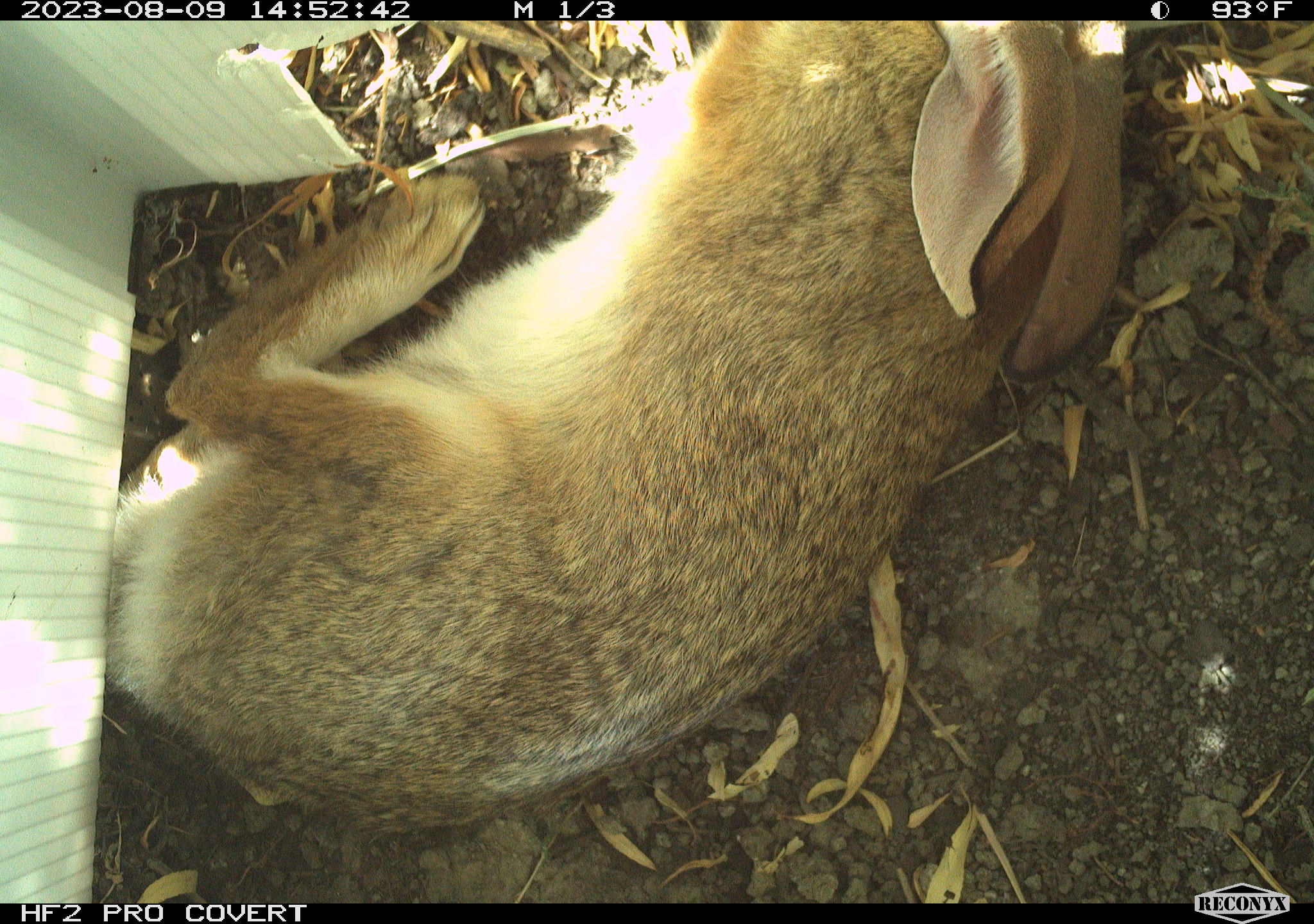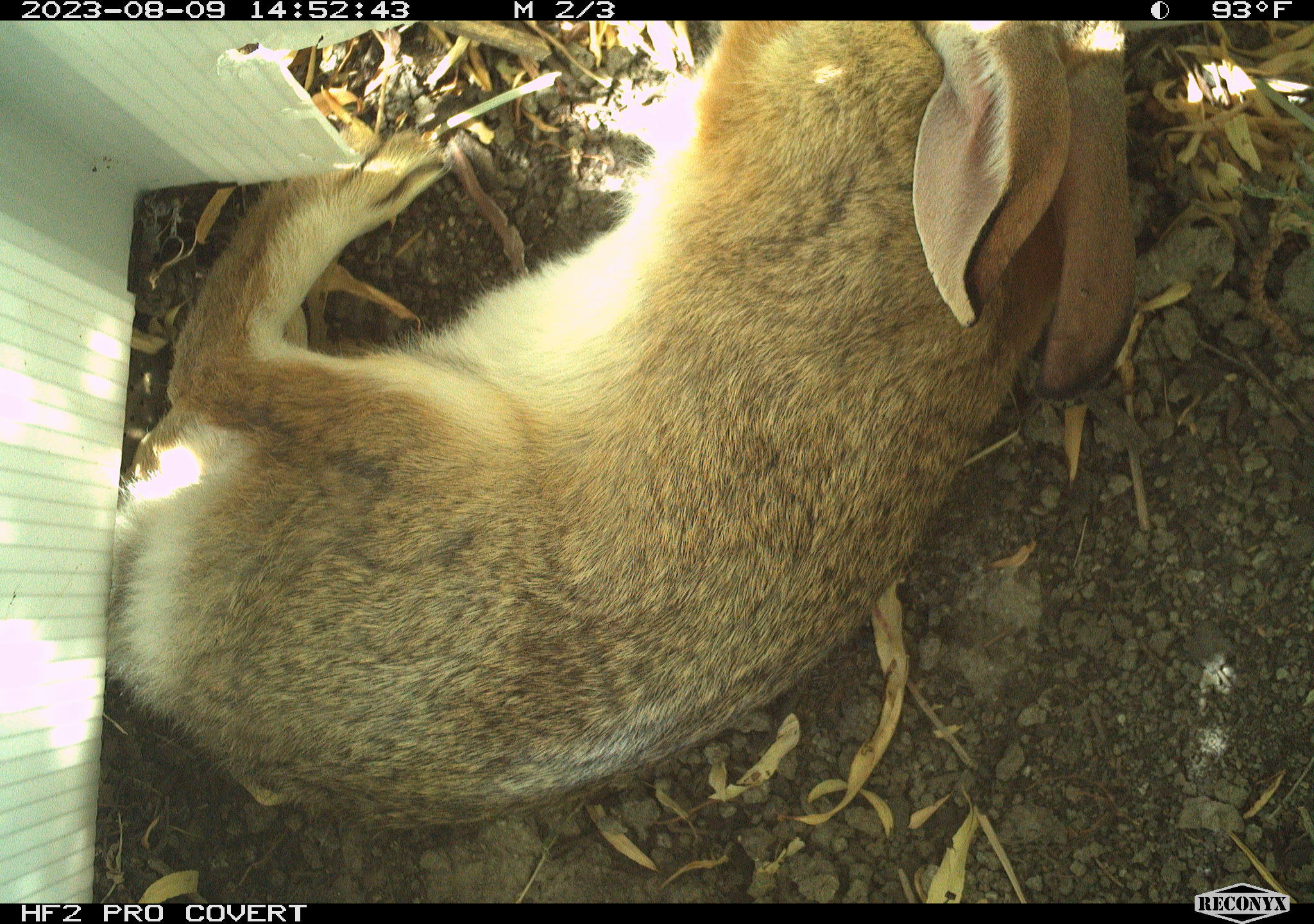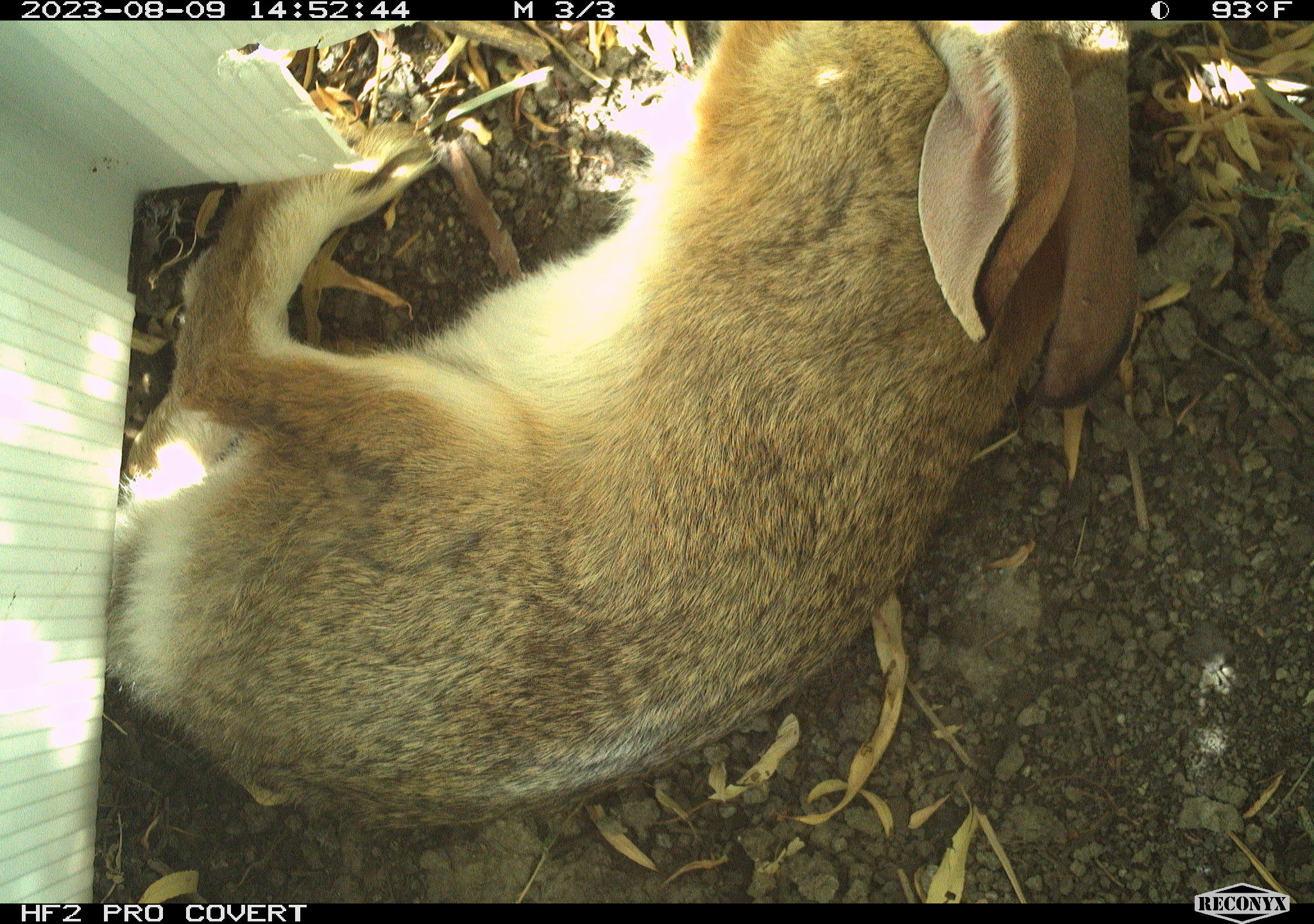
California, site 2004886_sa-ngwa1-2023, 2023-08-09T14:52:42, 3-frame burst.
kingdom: Animalia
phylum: Chordata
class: Mammalia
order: Lagomorpha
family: Leporidae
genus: Sylvilagus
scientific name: Sylvilagus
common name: cottontail rabbits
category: sylvilagus species